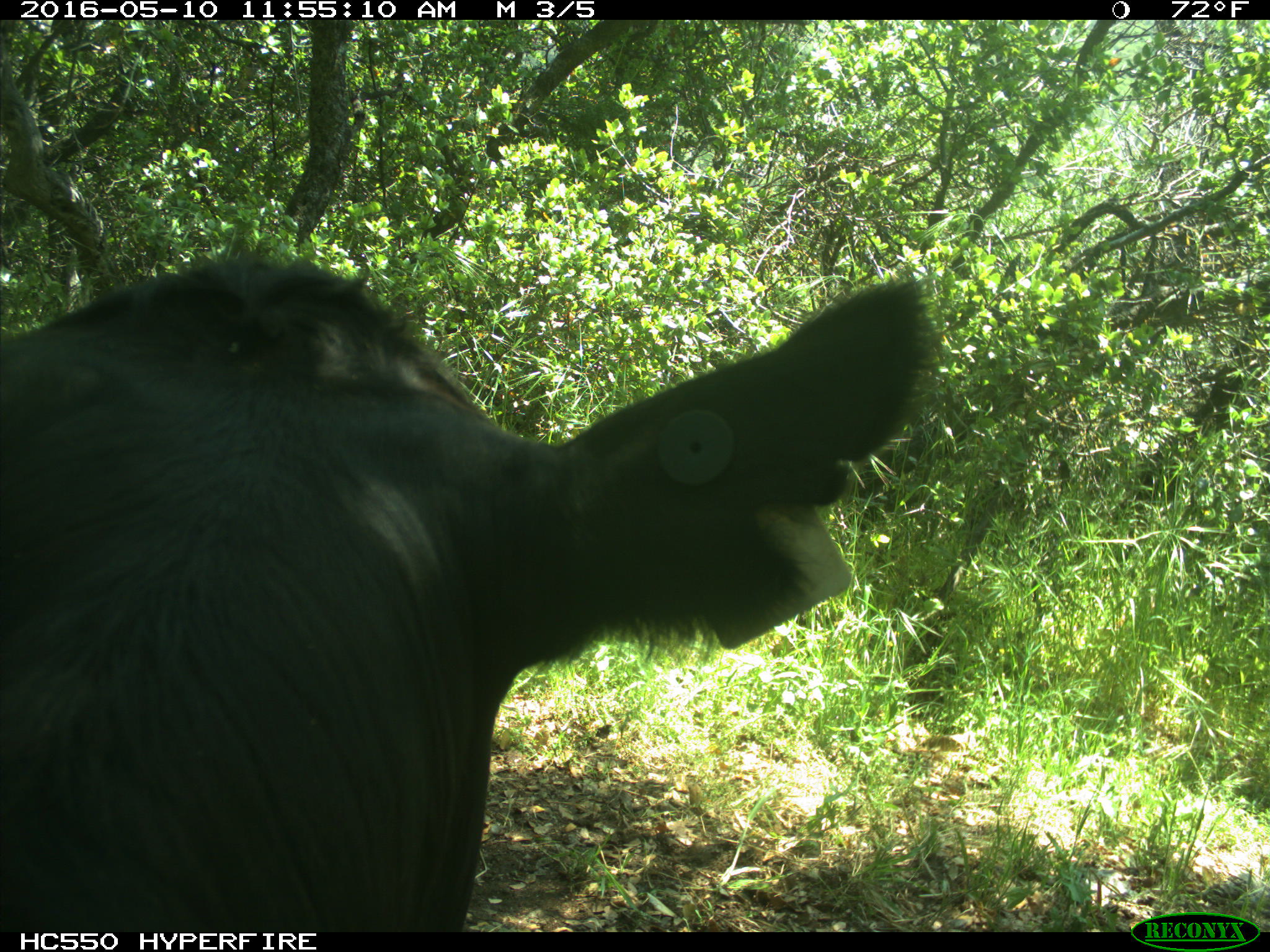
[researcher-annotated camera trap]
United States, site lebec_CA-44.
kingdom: Animalia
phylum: Chordata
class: Mammalia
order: Artiodactyla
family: Bovidae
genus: Bos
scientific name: Bos taurus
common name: domestic cow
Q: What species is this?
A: Bos taurus (domestic cow).